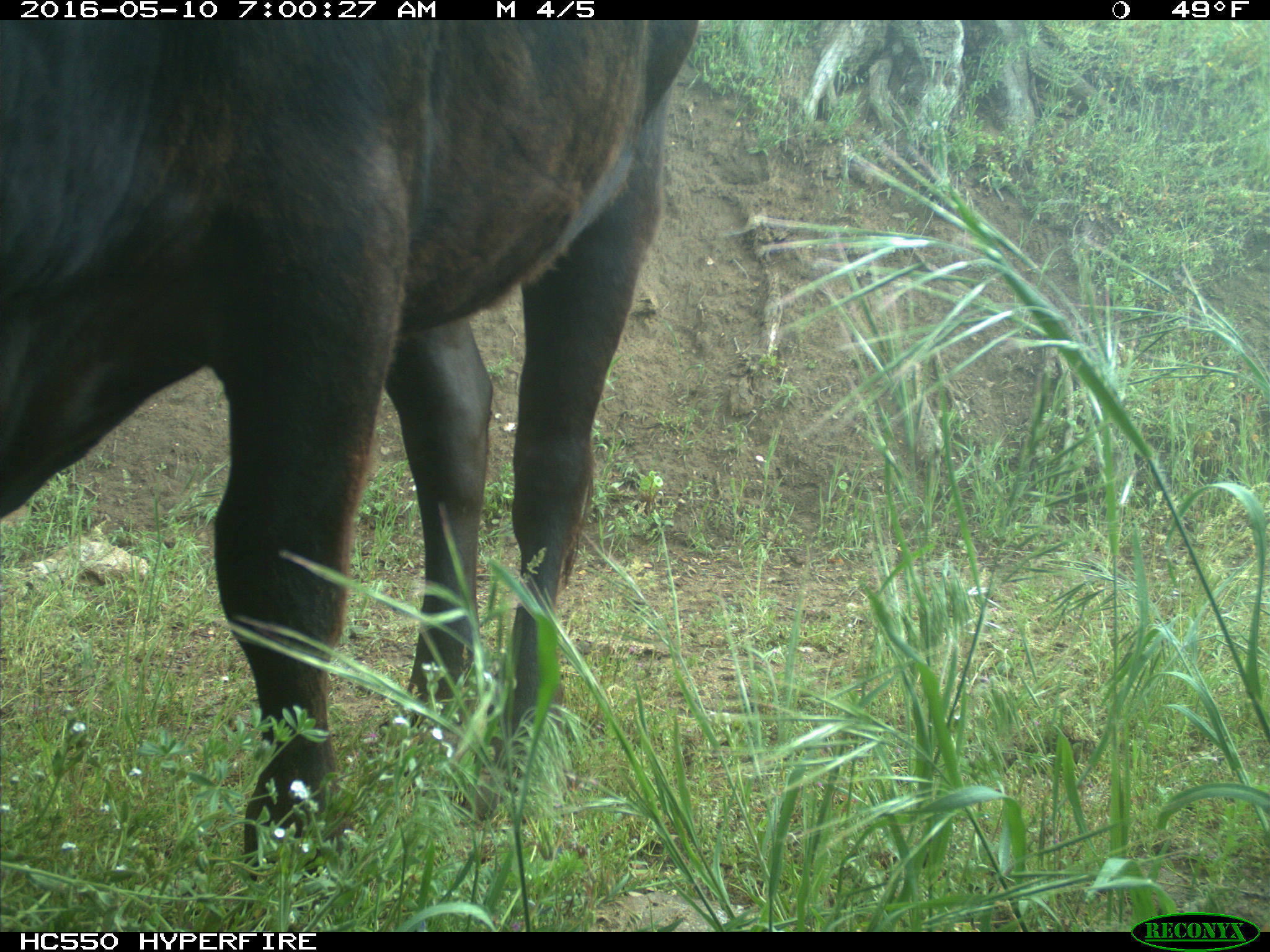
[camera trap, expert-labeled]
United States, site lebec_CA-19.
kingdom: Animalia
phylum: Chordata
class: Mammalia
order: Artiodactyla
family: Bovidae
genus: Bos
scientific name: Bos taurus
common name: domestic cow